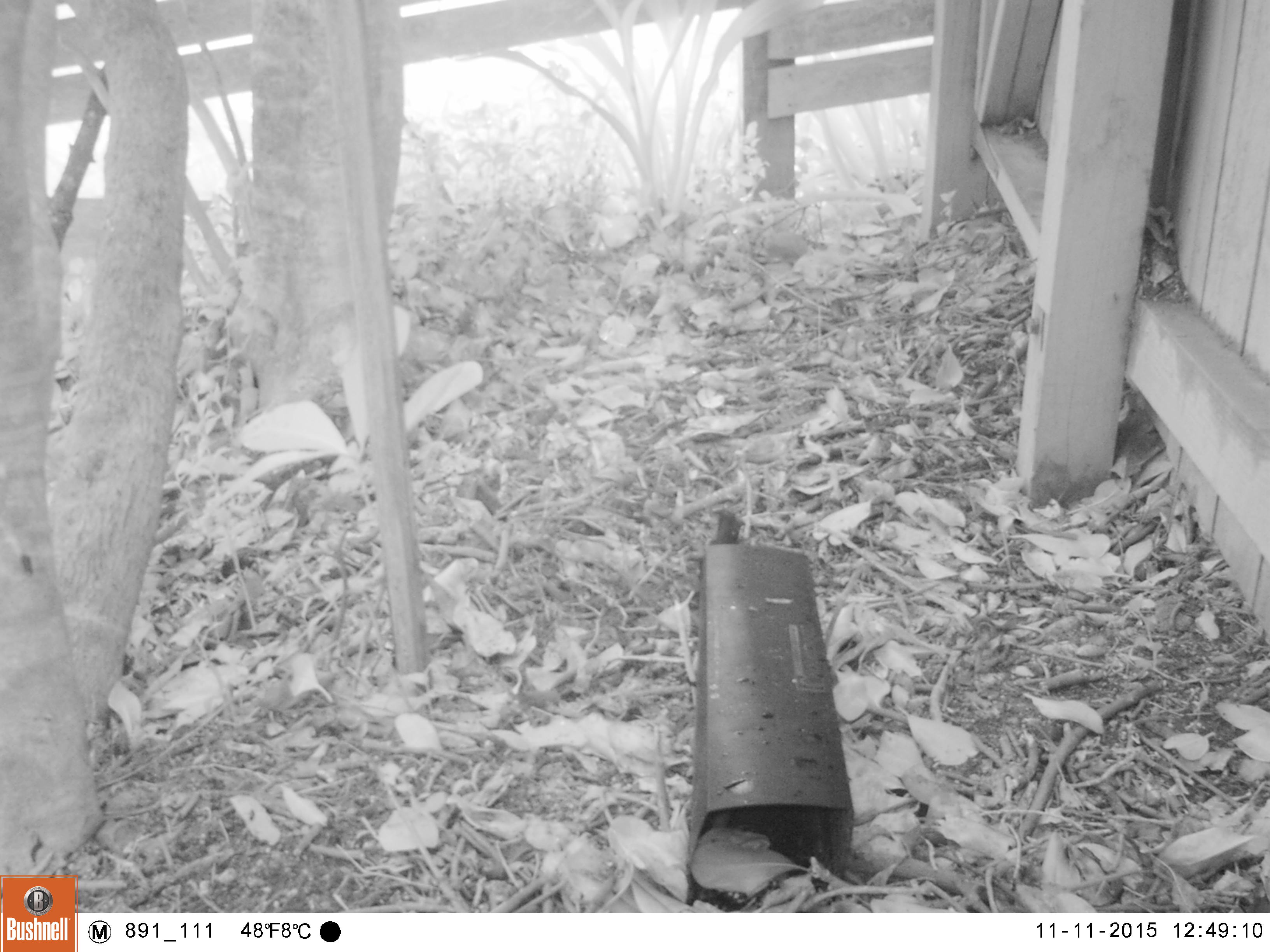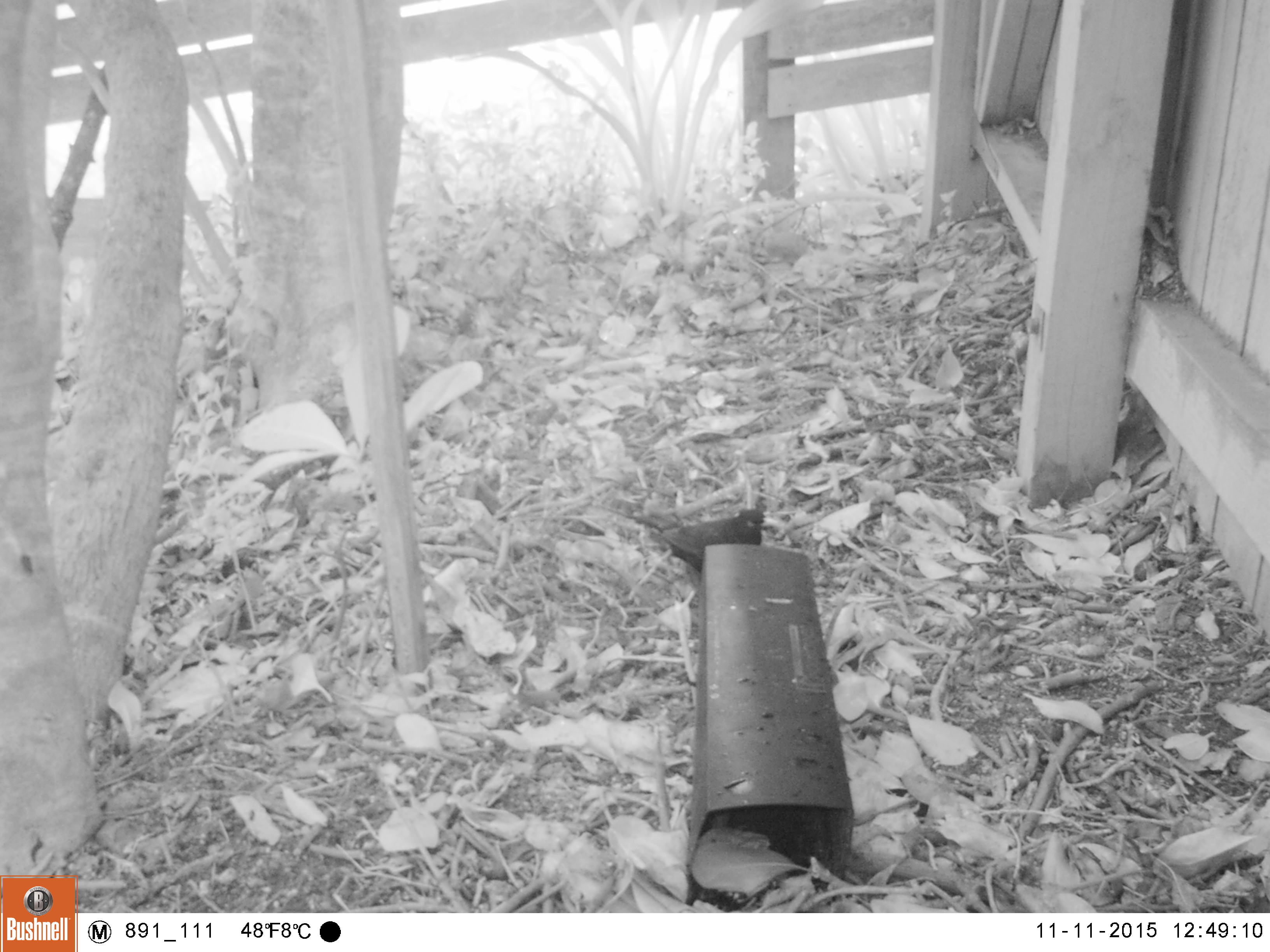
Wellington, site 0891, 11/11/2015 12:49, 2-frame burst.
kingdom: Animalia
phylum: Chordata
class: Aves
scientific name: Aves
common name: bird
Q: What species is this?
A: Bird (Aves).